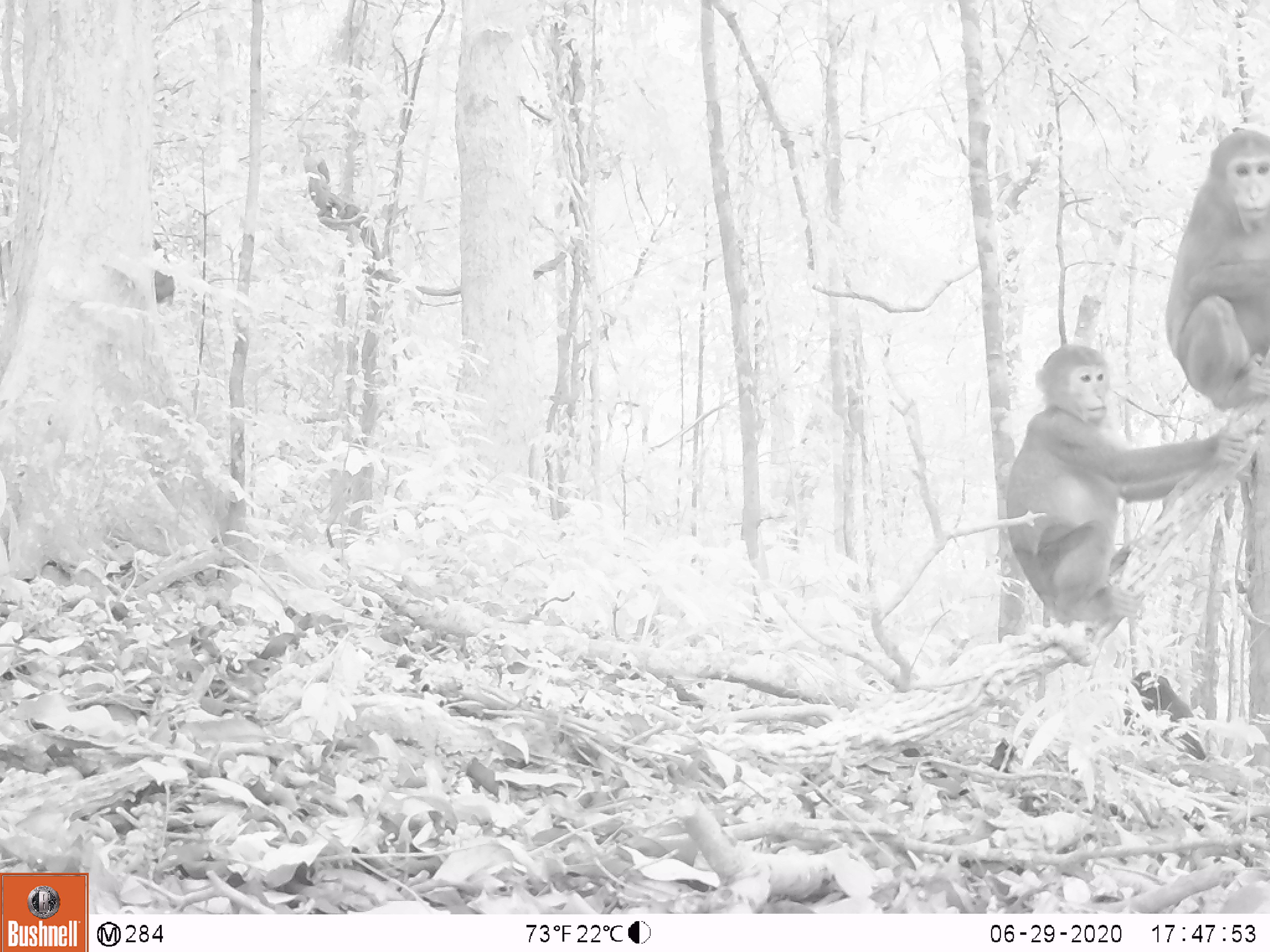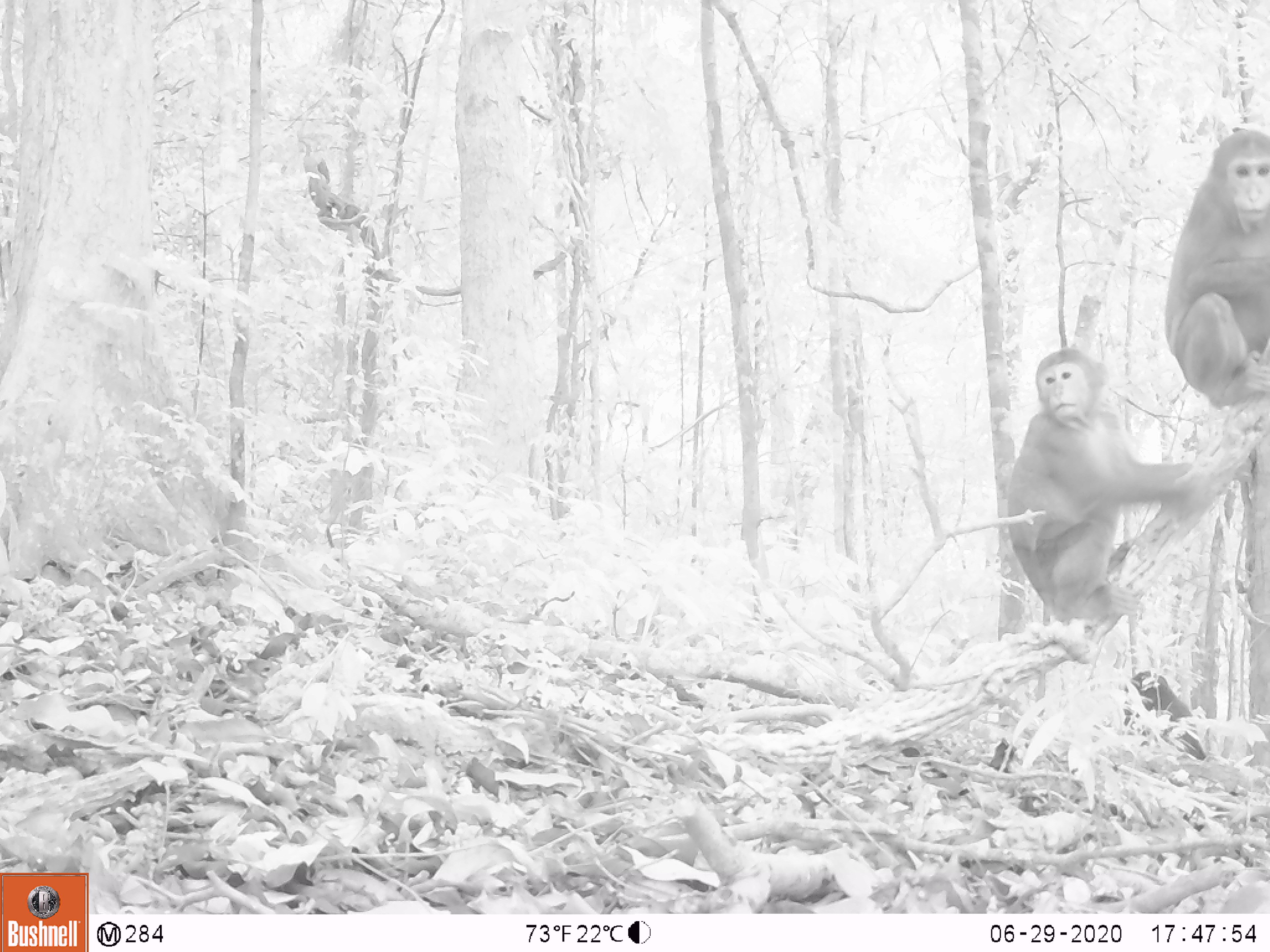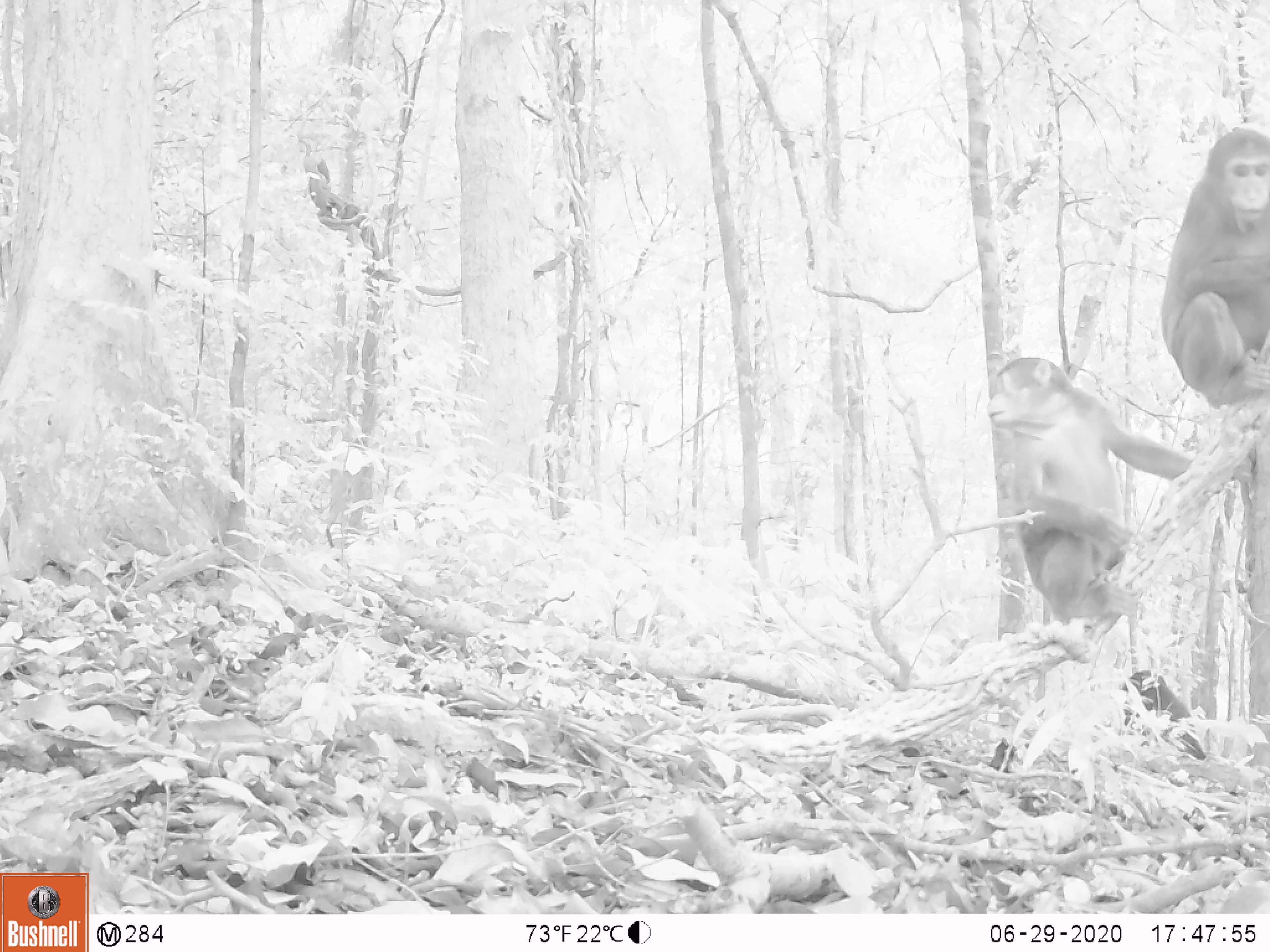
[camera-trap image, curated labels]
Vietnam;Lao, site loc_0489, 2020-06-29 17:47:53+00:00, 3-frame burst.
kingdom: Animalia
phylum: Chordata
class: Mammalia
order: Primates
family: Cercopithecidae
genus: Macaca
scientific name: Macaca arctoides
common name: stump-tailed macaque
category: stump tailed macaque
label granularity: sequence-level